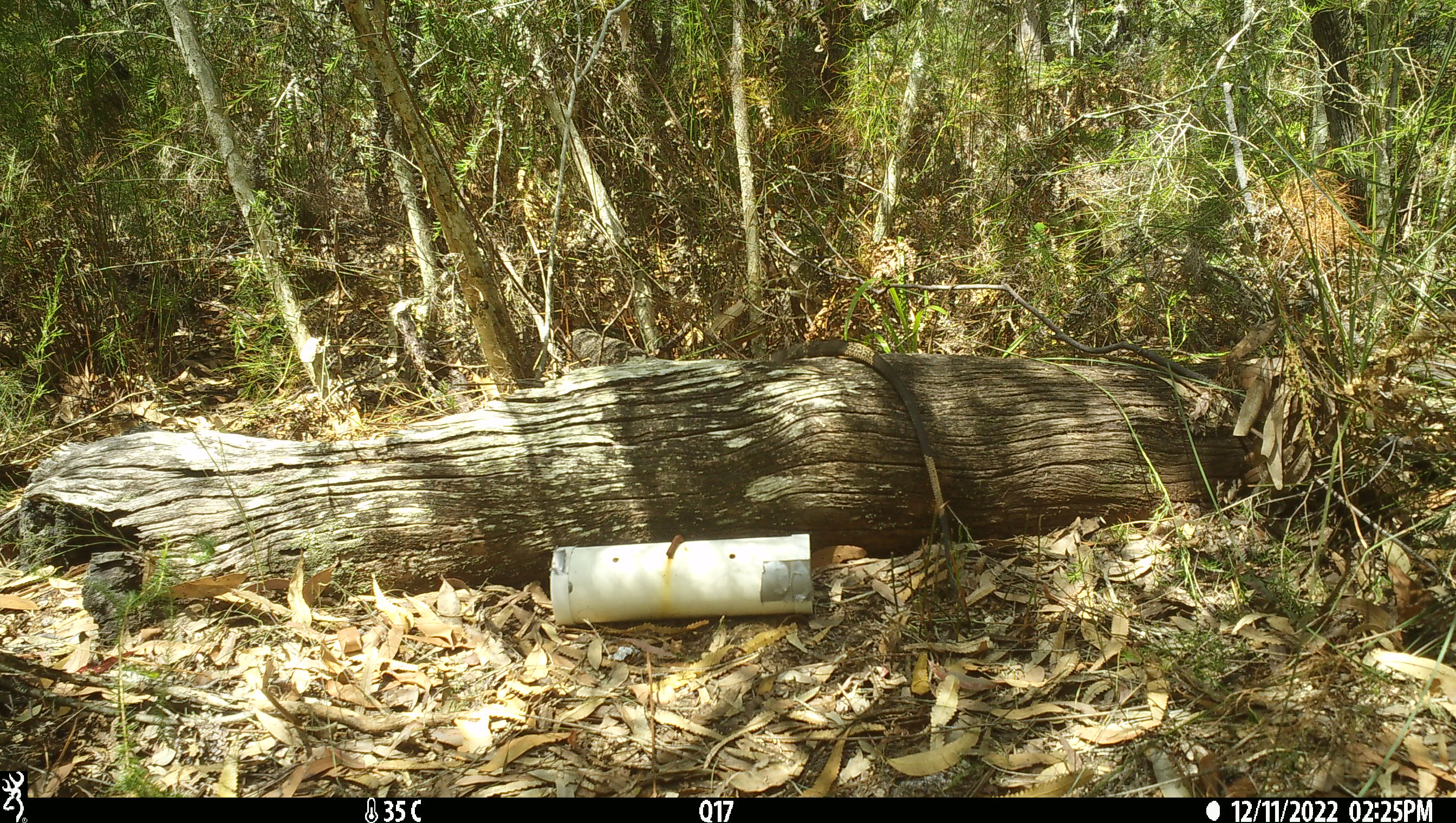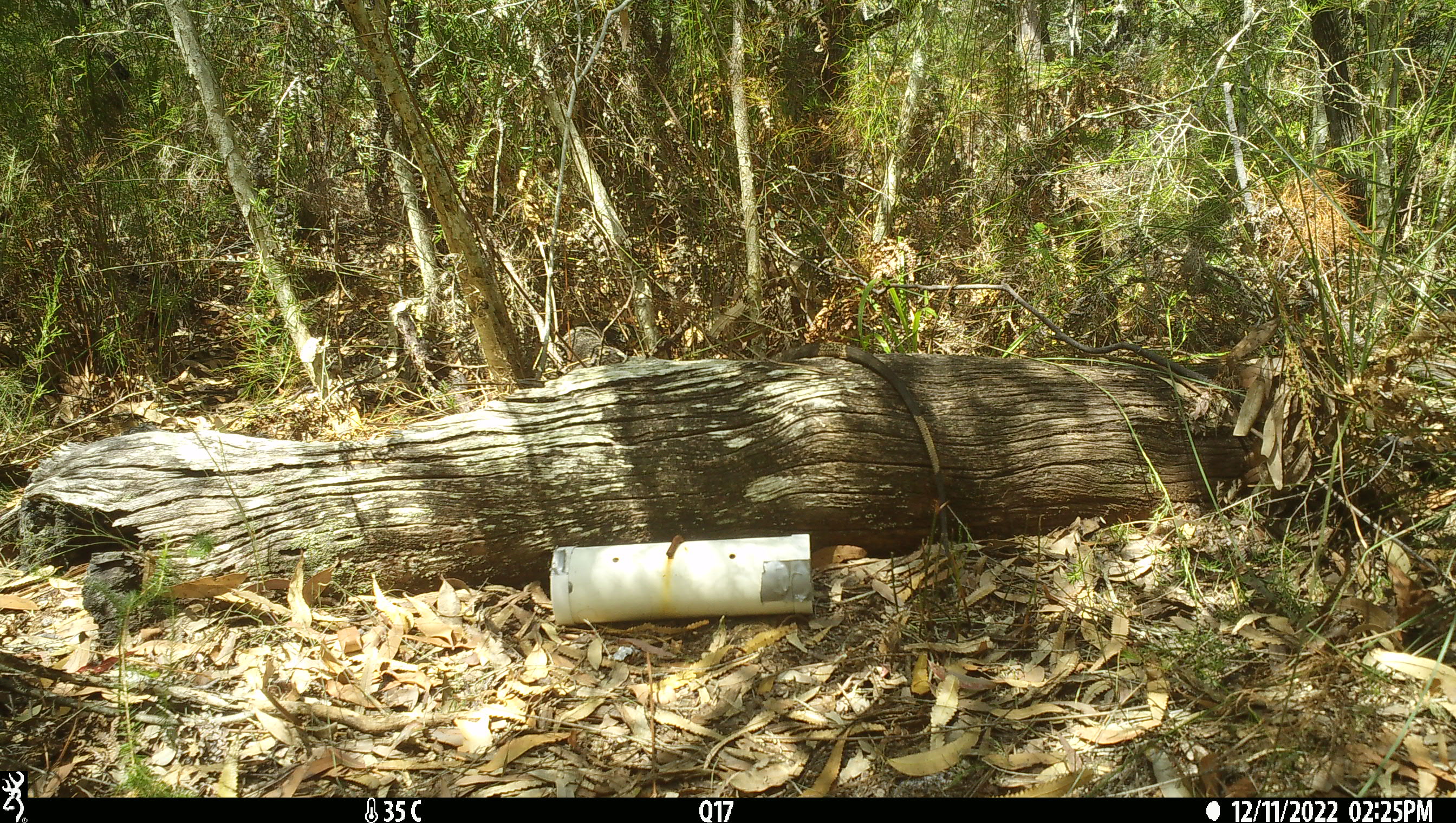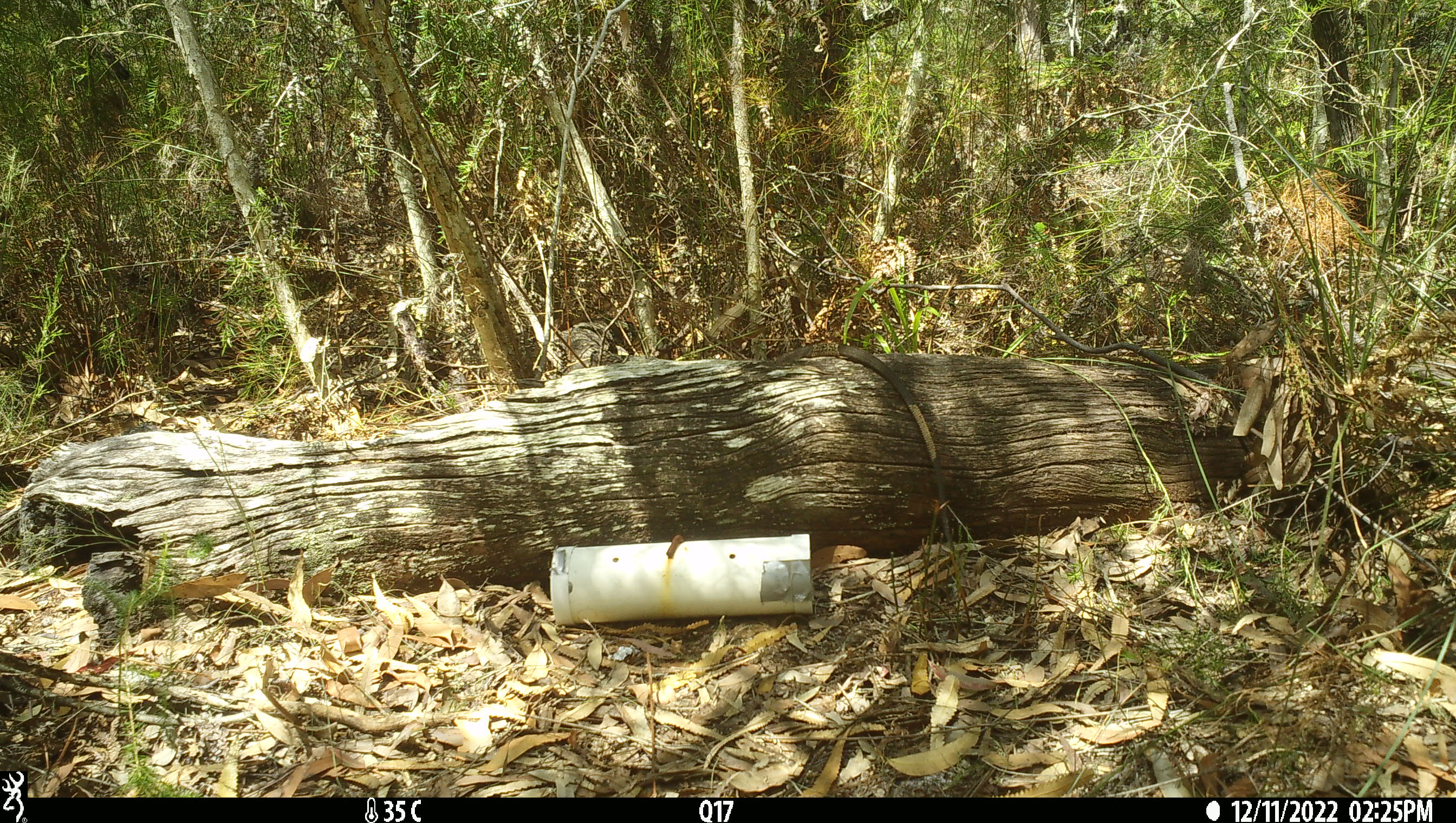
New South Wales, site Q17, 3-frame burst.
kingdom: Animalia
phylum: Chordata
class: Reptilia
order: Squamata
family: Varanidae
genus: Varanus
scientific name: Varanus varius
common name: lace monitor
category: goanna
Goanna (lace monitor) (Varanus varius).